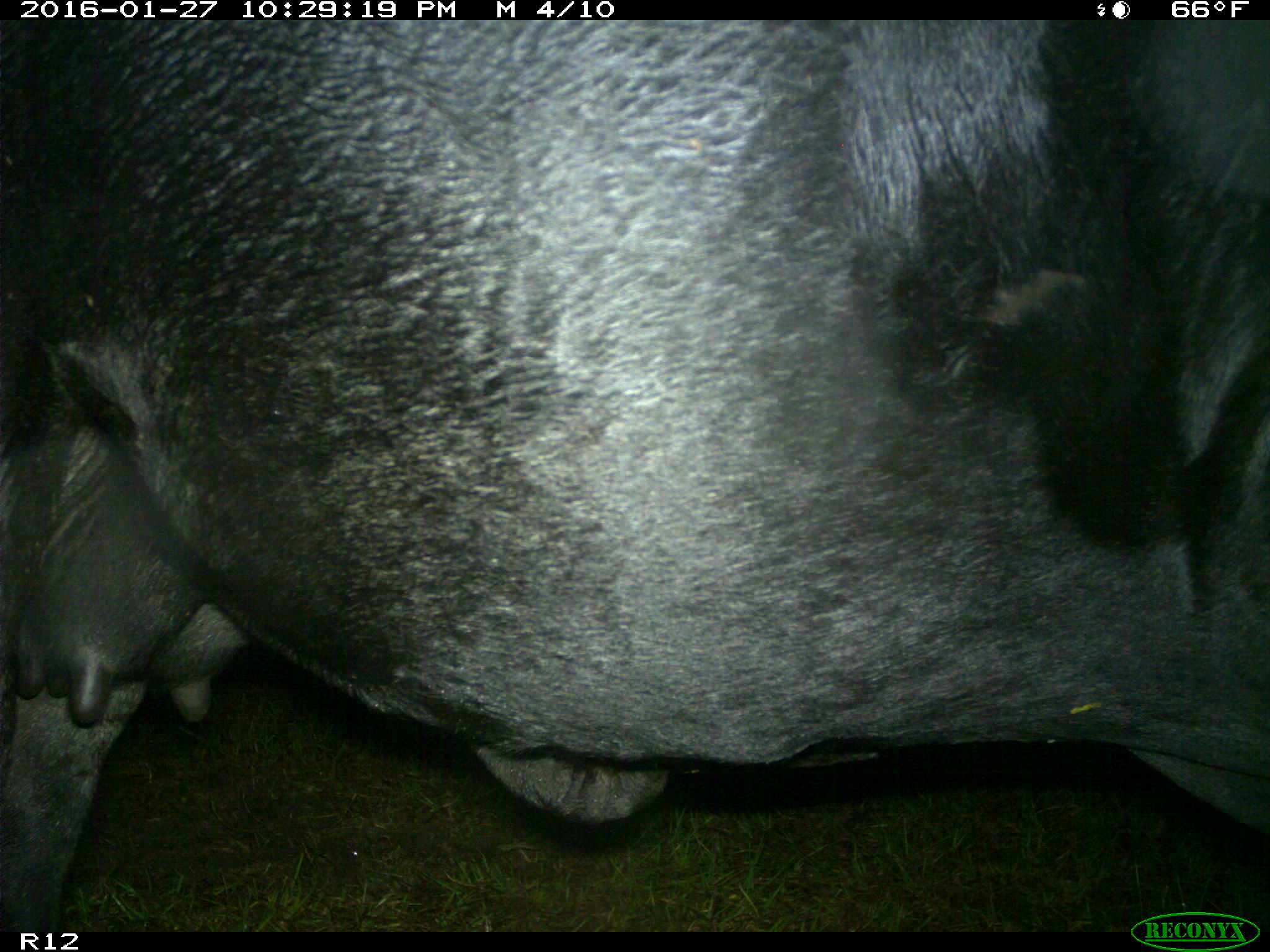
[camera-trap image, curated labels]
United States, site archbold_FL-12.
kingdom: Animalia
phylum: Chordata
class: Mammalia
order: Artiodactyla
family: Bovidae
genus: Bos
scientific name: Bos taurus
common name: domestic cow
Bos taurus (domestic cow).